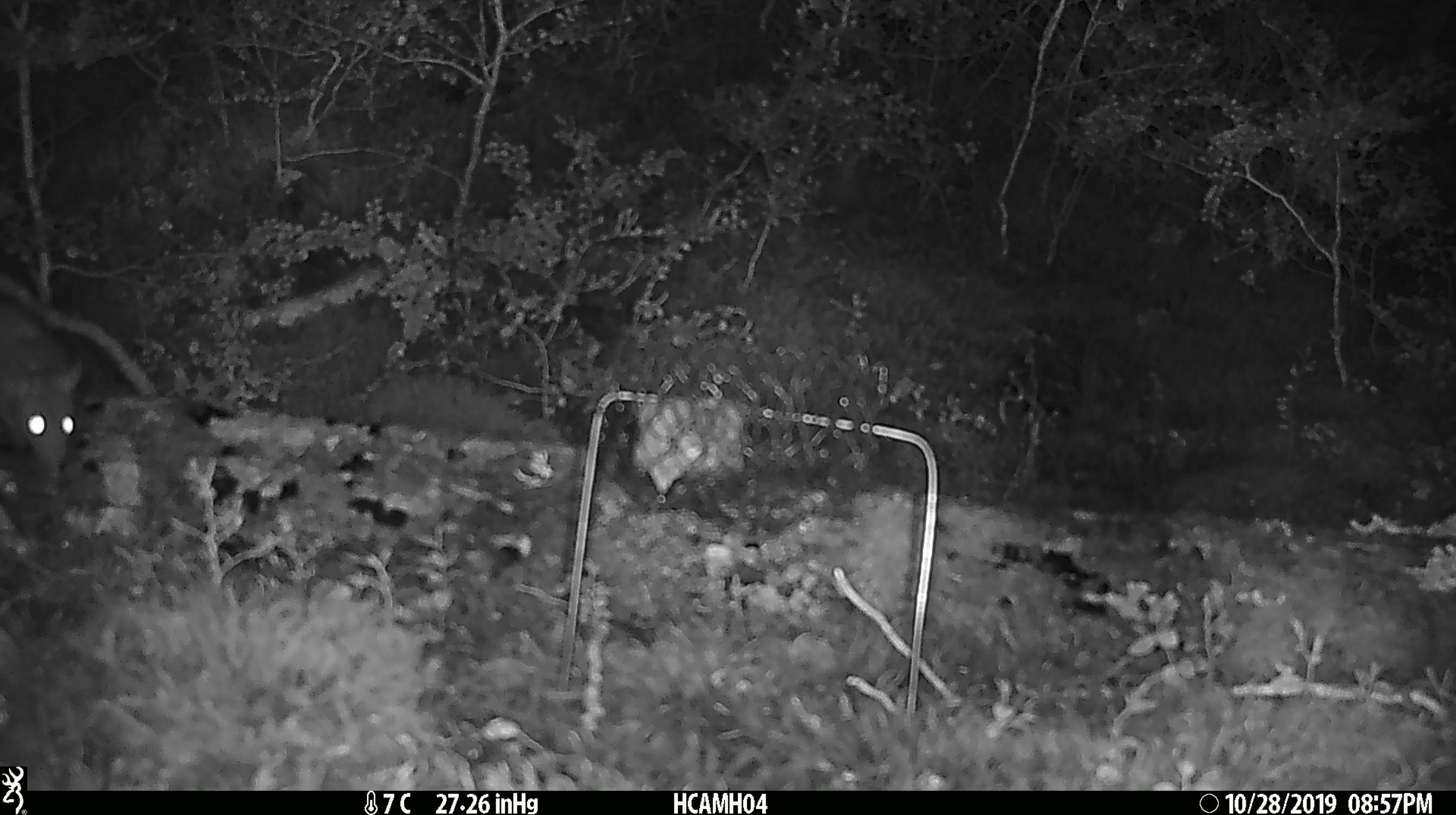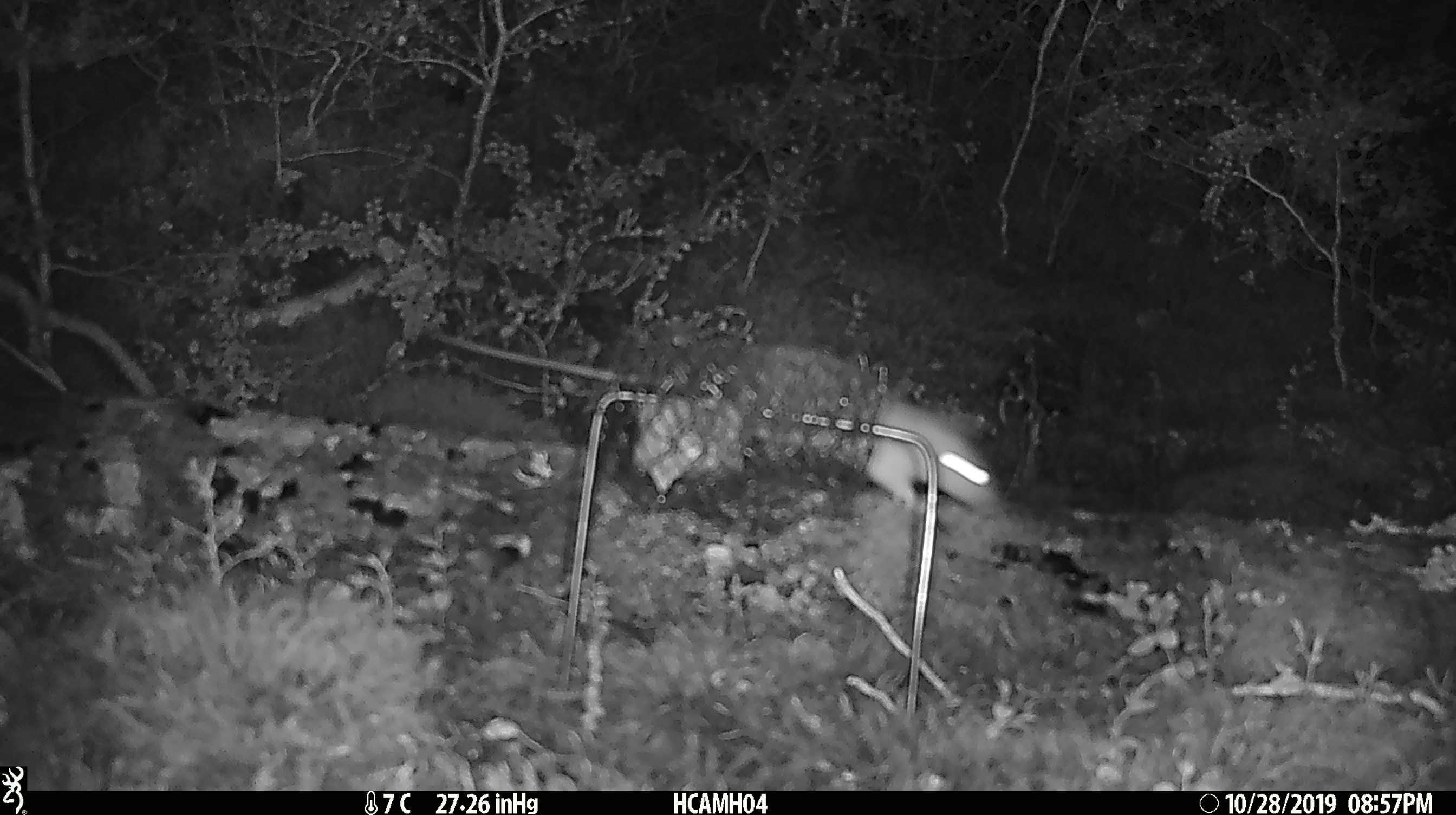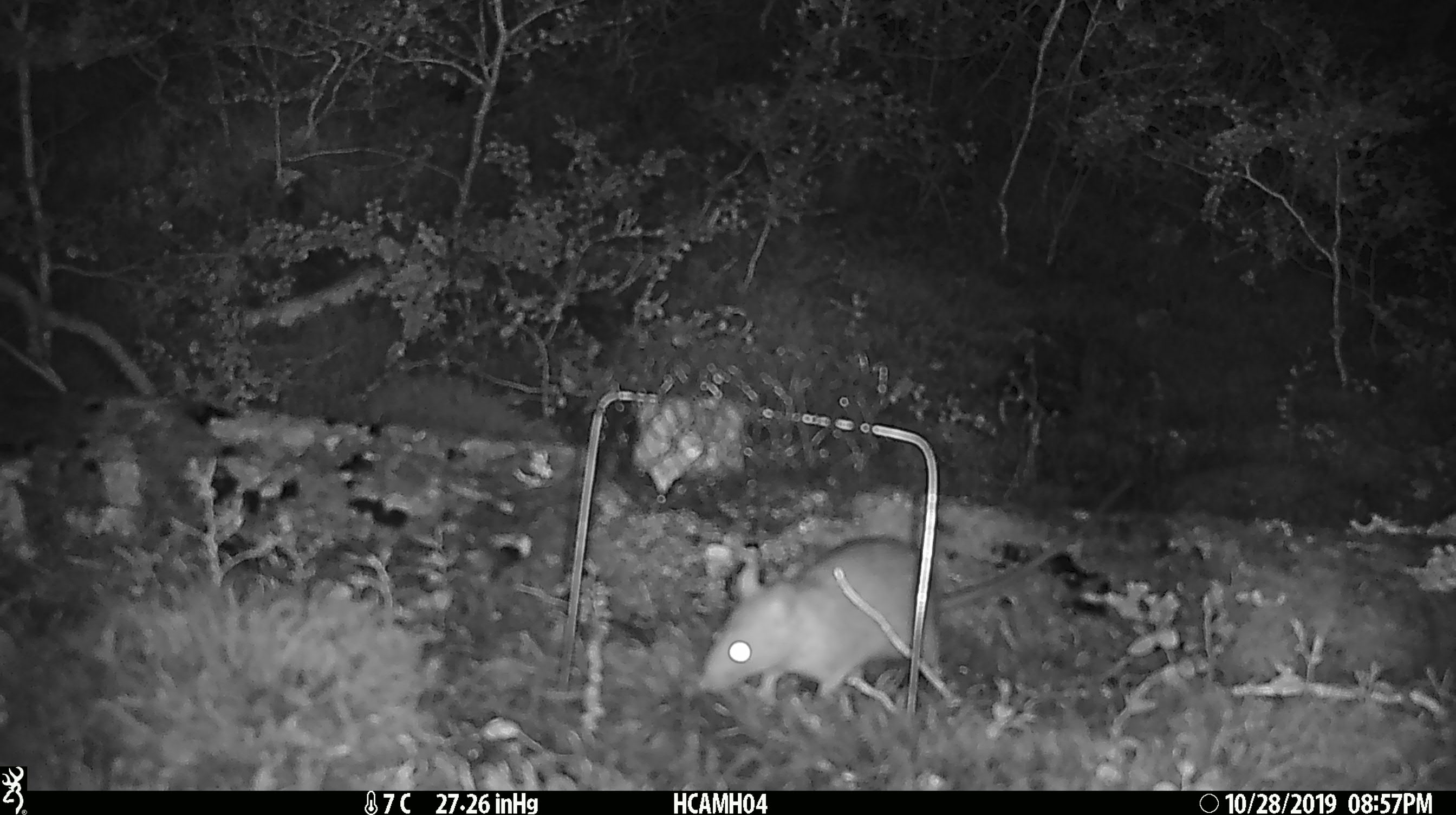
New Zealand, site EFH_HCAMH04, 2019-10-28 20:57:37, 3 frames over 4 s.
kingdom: Animalia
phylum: Chordata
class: Mammalia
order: Rodentia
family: Muridae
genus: Rattus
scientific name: Rattus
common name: rat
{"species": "rat (Rattus)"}